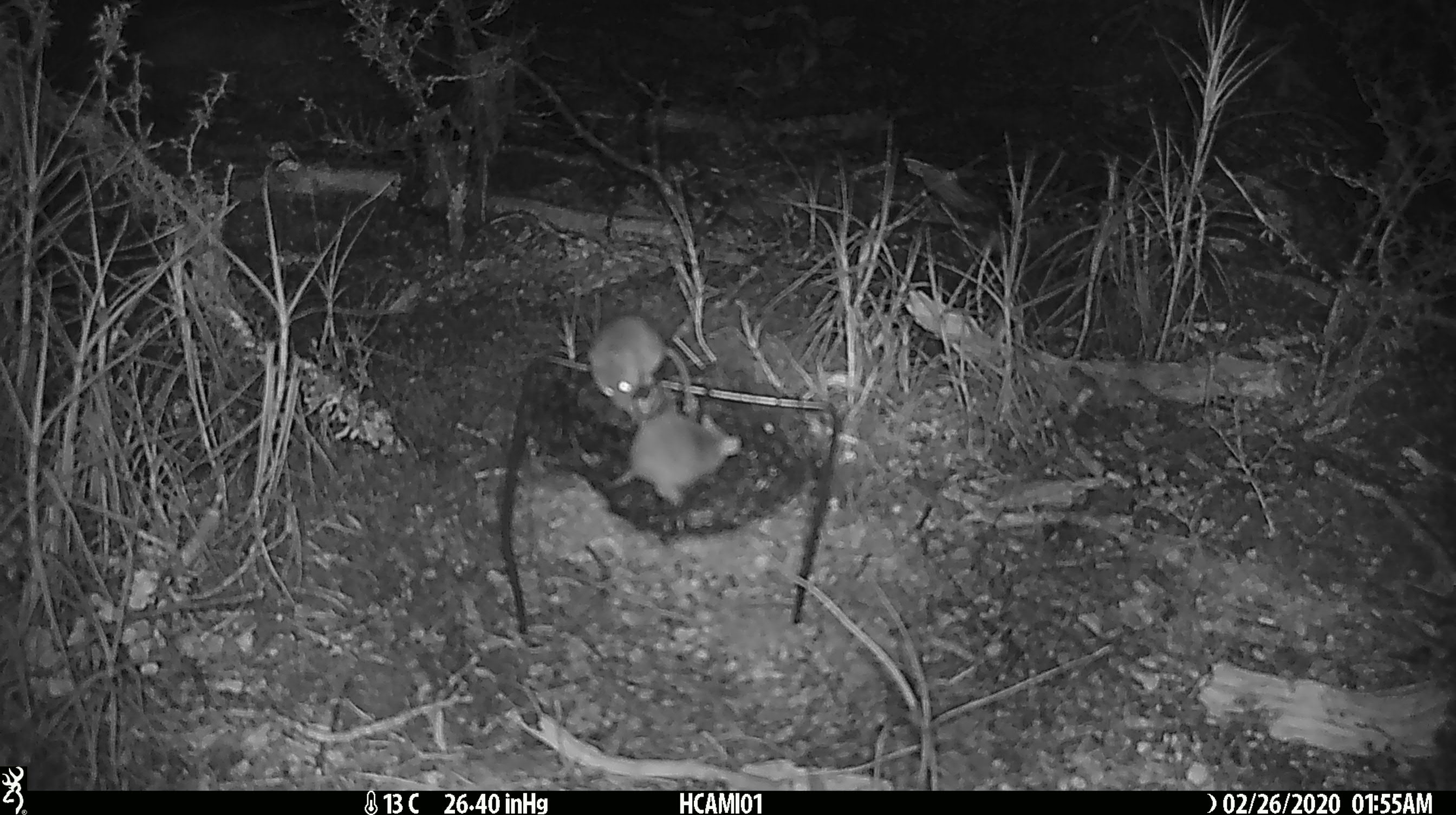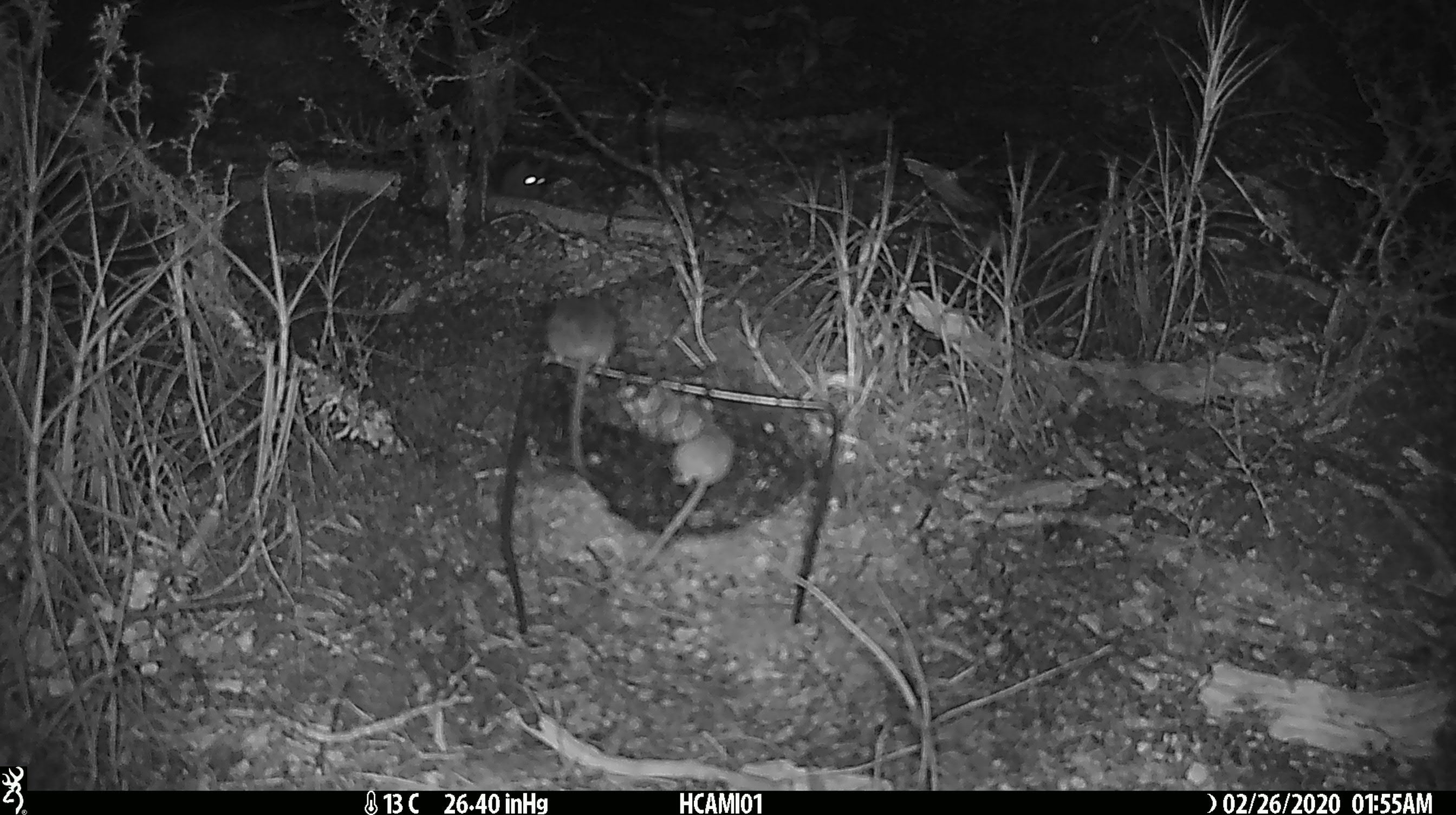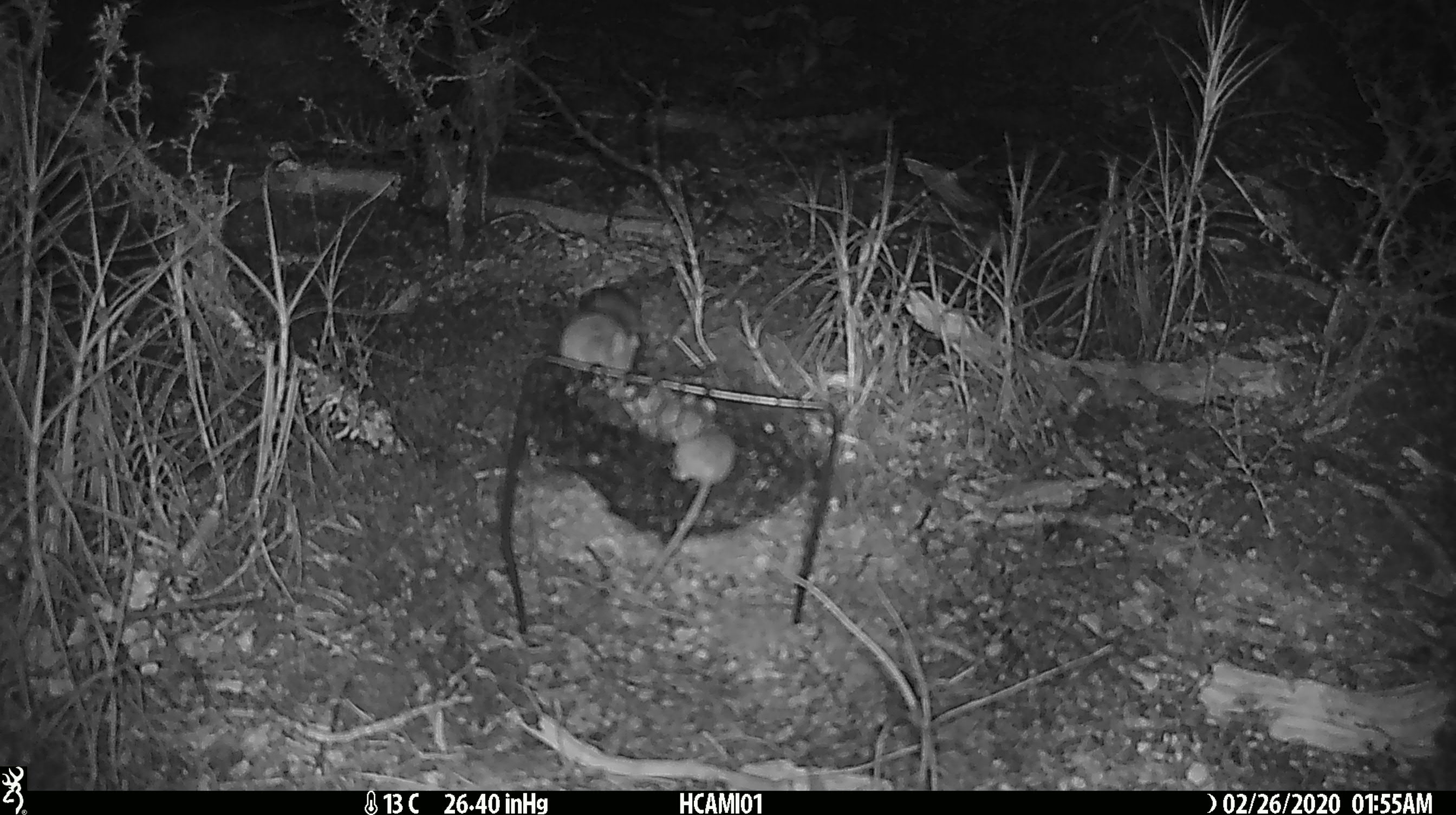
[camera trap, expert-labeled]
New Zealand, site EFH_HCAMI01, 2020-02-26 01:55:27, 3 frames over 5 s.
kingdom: Animalia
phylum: Chordata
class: Mammalia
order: Rodentia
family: Muridae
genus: Mus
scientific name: Mus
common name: mouse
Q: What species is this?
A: Mouse (Mus).